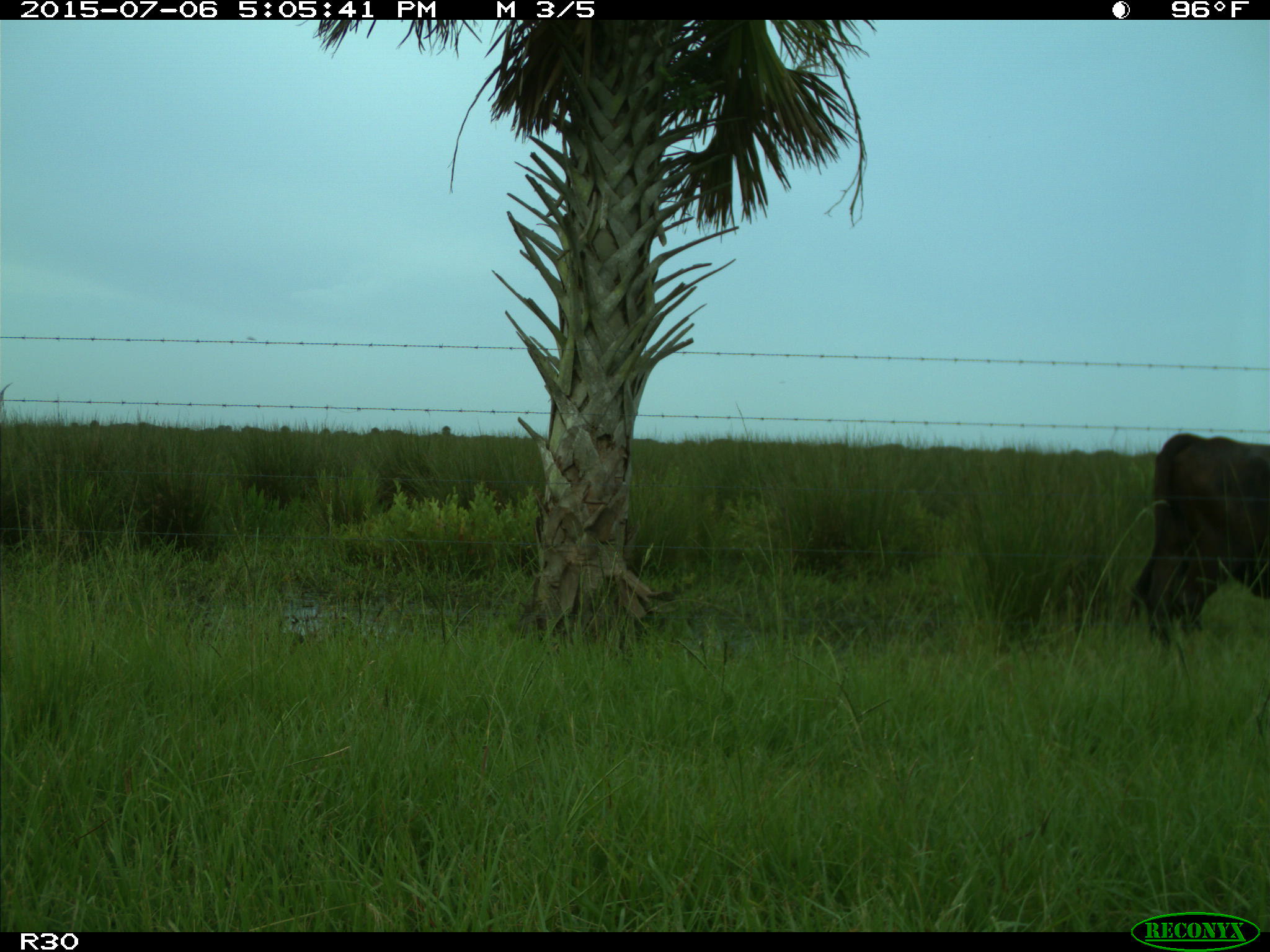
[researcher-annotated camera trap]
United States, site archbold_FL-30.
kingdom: Animalia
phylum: Chordata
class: Mammalia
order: Artiodactyla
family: Bovidae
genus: Bos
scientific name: Bos taurus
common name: domestic cow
Bos taurus (domestic cow).